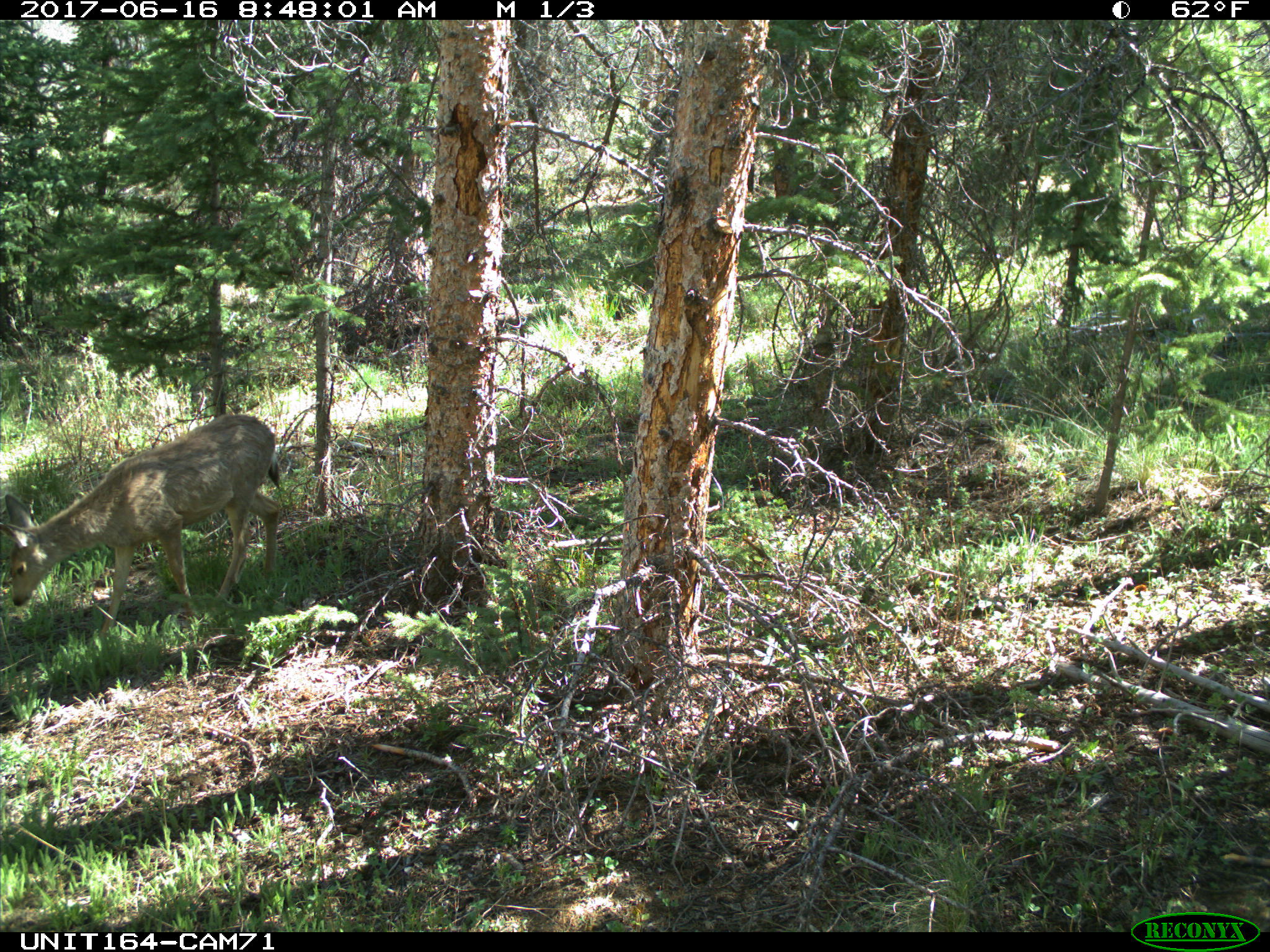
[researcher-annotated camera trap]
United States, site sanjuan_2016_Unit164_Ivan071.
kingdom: Animalia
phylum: Chordata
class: Mammalia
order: Artiodactyla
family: Cervidae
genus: Odocoileus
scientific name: Odocoileus hemionus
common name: mule deer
Odocoileus hemionus (mule deer).